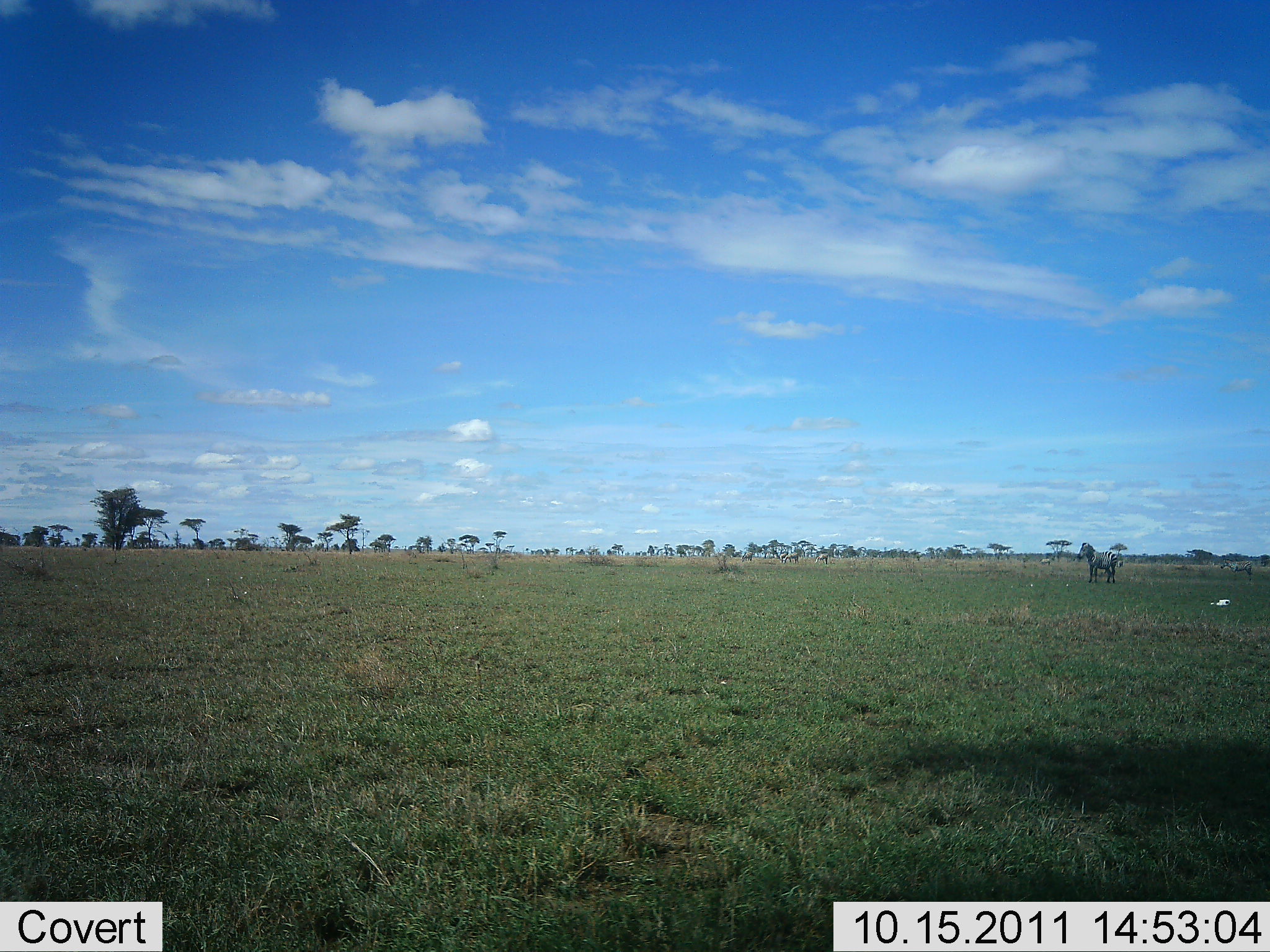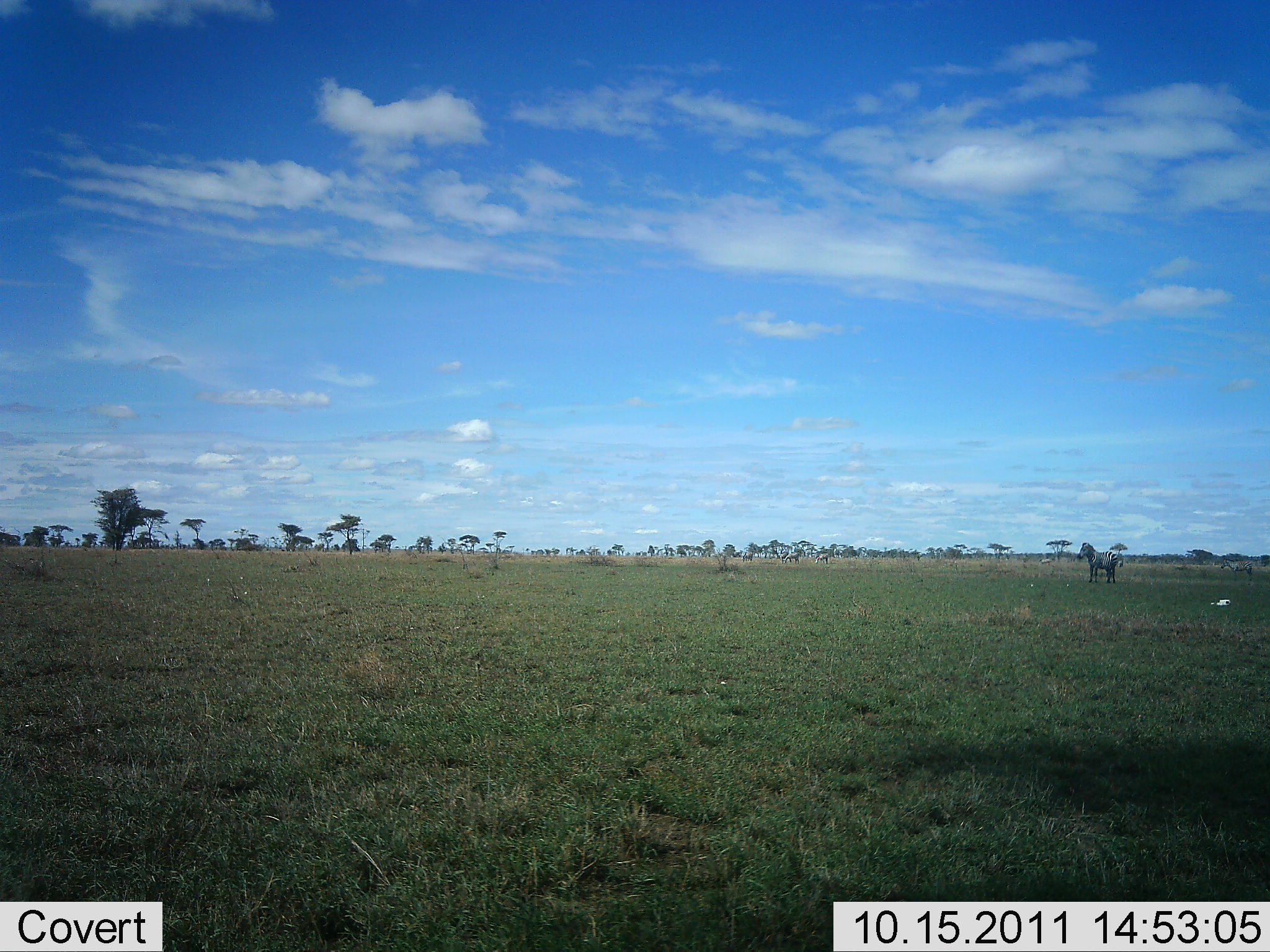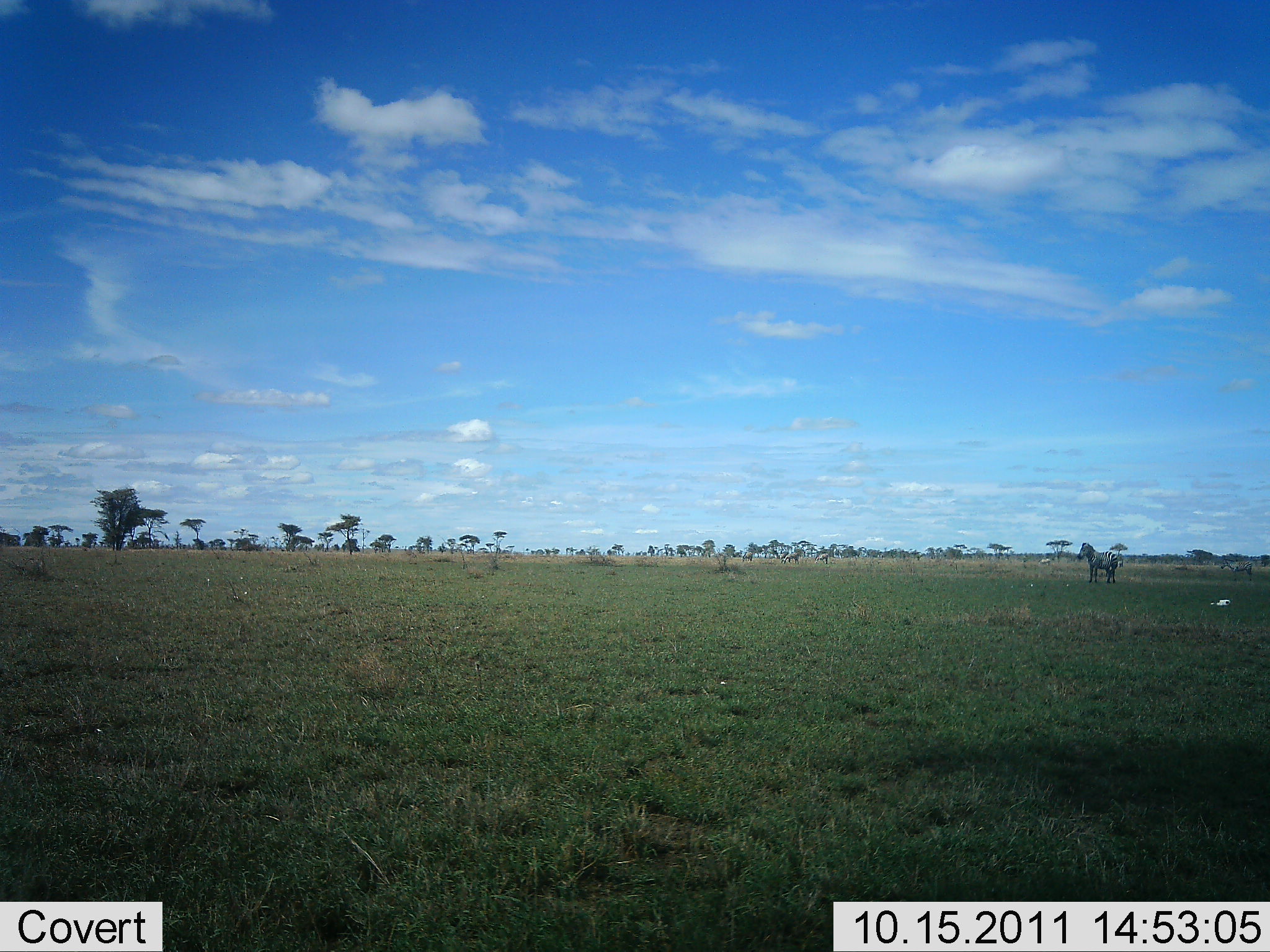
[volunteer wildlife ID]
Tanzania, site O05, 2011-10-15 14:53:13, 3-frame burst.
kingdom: Animalia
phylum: Chordata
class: Mammalia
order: Perissodactyla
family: Equidae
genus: Equus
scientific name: Equus quagga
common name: plains zebra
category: zebra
Zebra (plains zebra) (Equus quagga), count 1. Behavior (volunteer vote fractions): standing 100%, resting 0%, moving 0%, interacting 0%. Young present (vote fraction): 0%. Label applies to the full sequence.